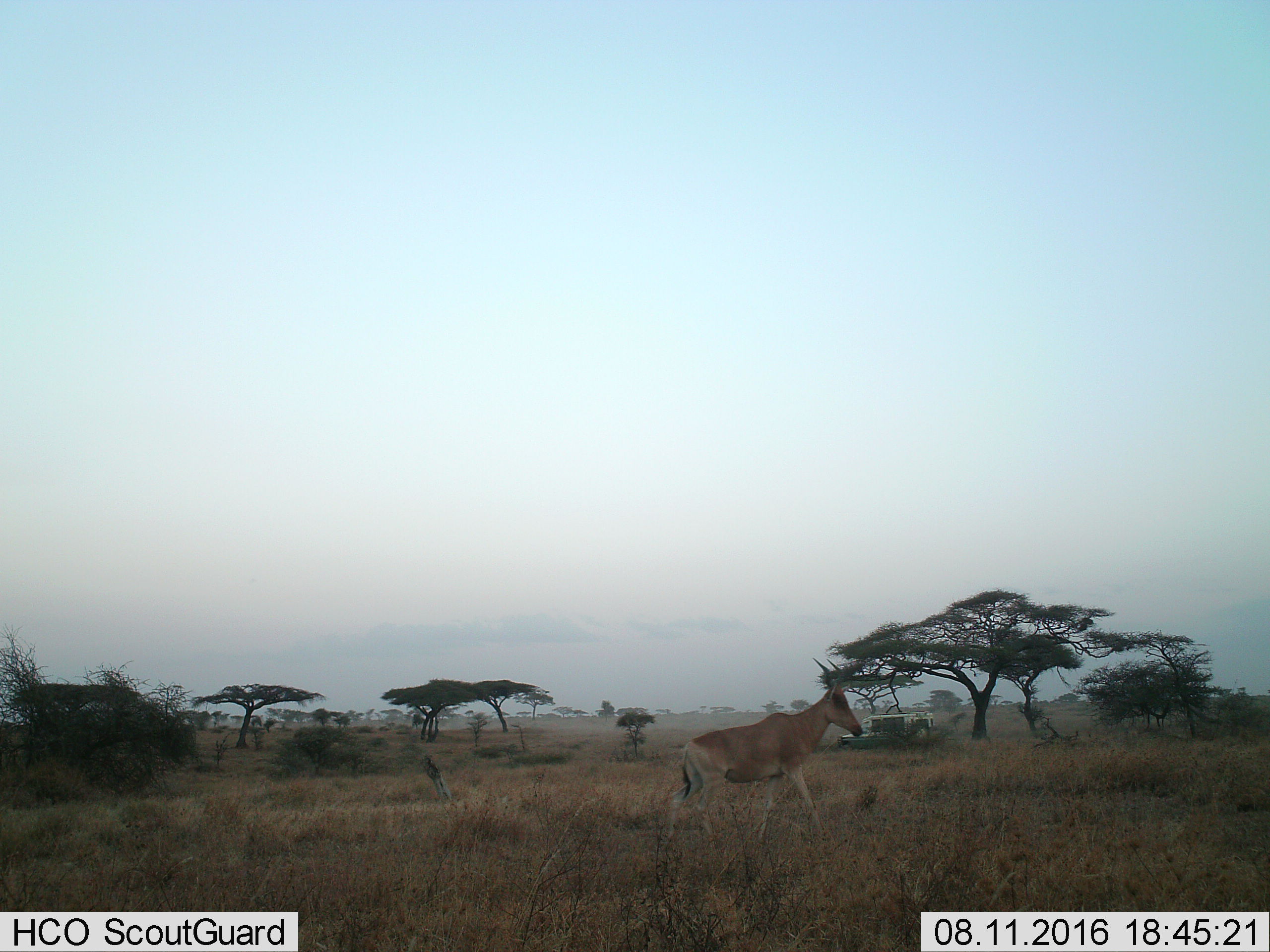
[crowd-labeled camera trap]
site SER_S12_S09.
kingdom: Animalia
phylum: Chordata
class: Mammalia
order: Artiodactyla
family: Bovidae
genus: Alcelaphus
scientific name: Alcelaphus buselaphus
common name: hartebeest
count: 1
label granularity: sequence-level